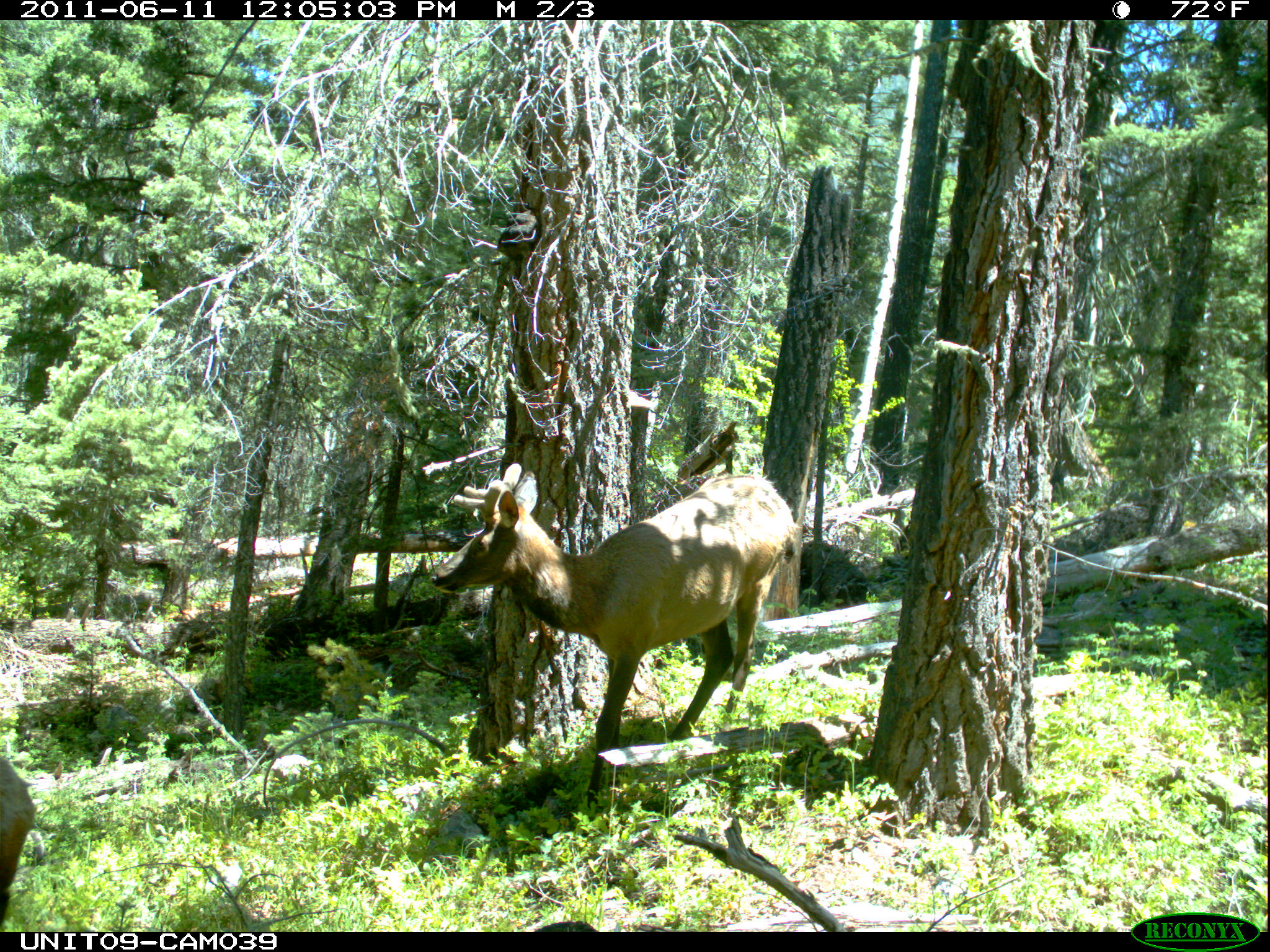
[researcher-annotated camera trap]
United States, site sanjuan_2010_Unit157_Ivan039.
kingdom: Animalia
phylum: Chordata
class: Mammalia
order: Artiodactyla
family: Cervidae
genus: Cervus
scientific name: Cervus elaphus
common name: red deer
Cervus elaphus (red deer).